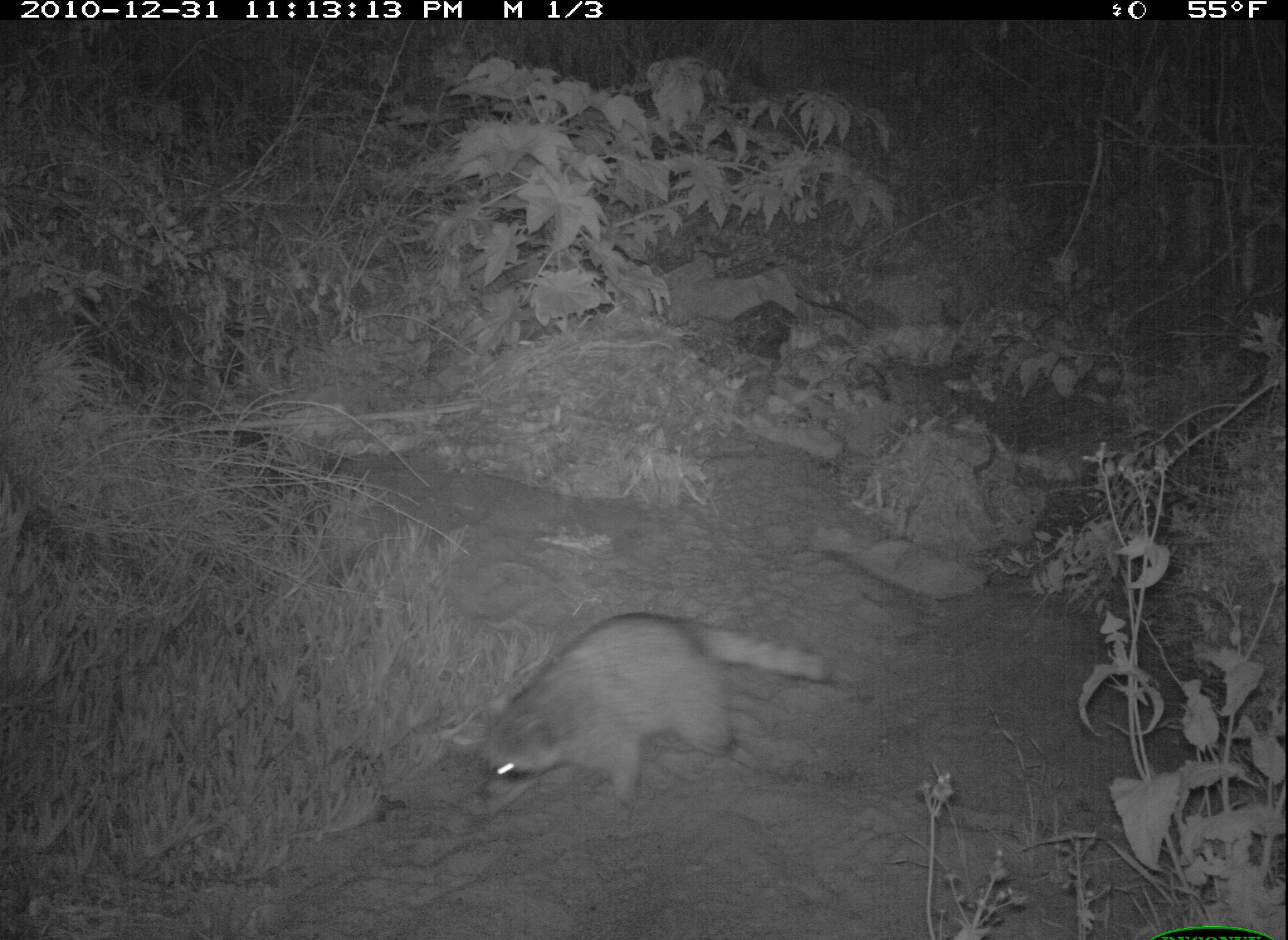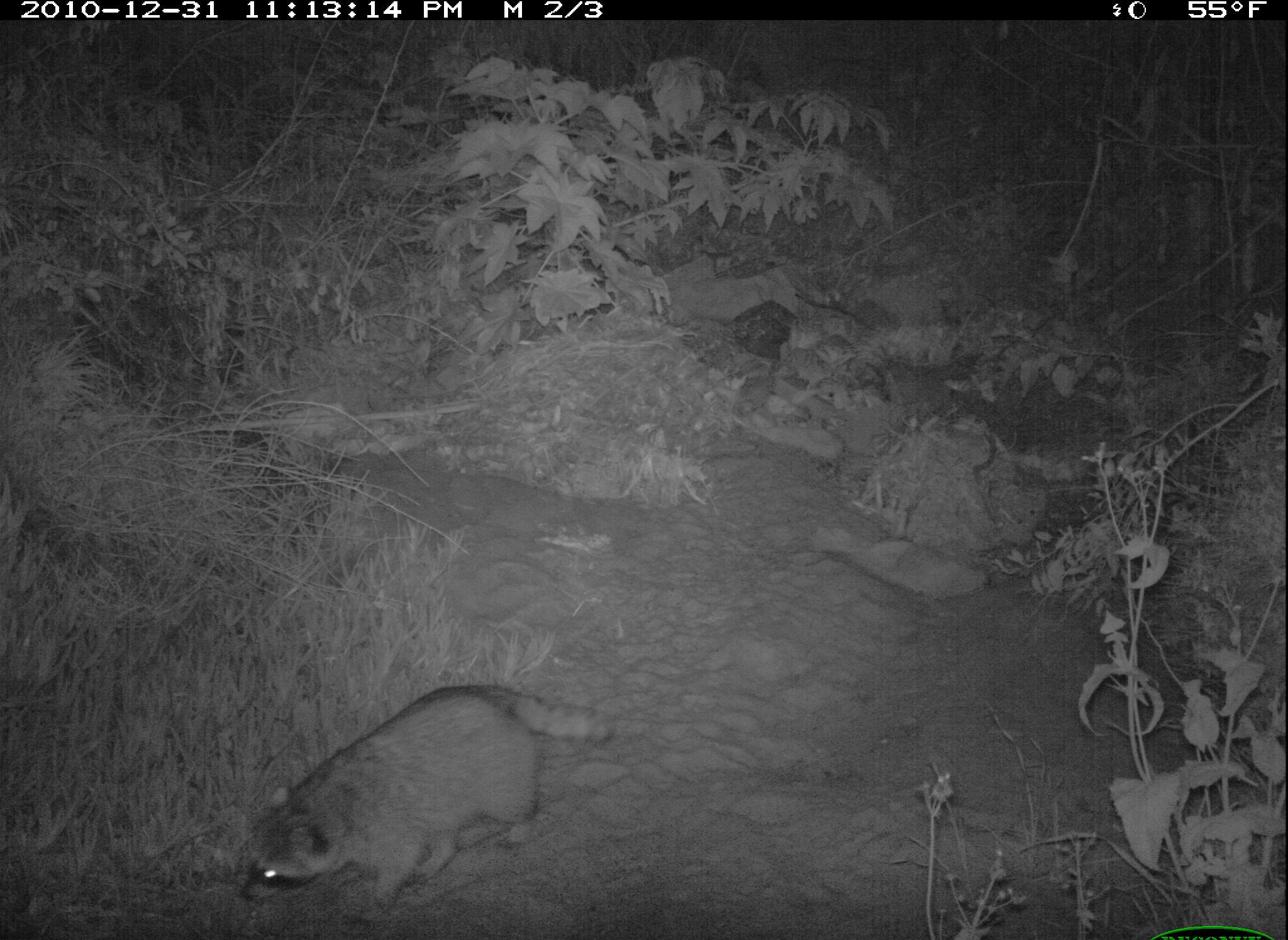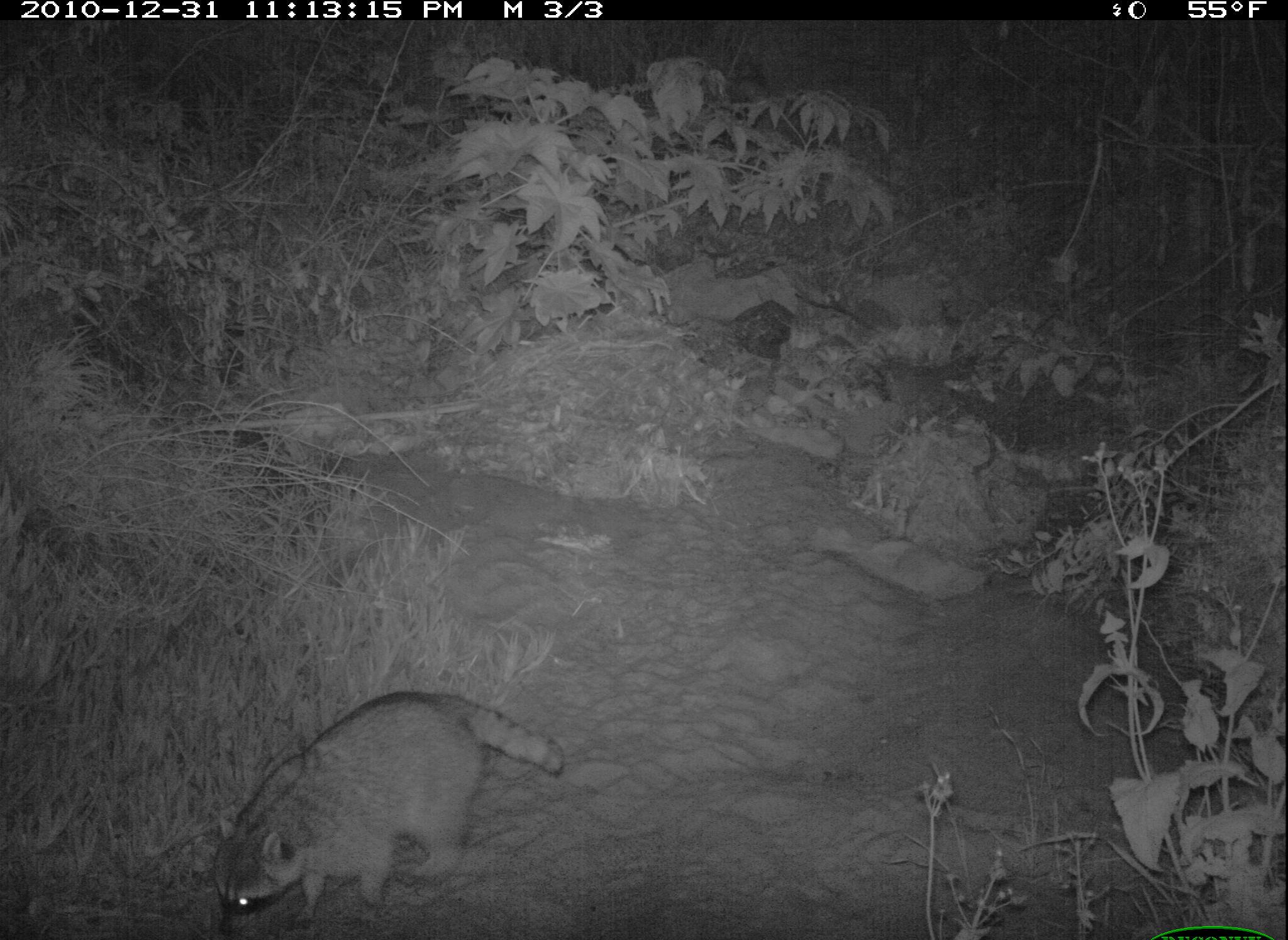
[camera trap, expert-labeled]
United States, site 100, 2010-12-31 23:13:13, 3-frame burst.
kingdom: Animalia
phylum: Chordata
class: Mammalia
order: Carnivora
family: Procyonidae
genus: Procyon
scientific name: Procyon lotor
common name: raccoon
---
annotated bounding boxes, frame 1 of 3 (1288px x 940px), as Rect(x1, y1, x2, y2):
raccoon: Rect(440, 586, 848, 830)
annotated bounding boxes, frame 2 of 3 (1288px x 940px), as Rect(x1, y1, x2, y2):
raccoon: Rect(201, 668, 670, 928)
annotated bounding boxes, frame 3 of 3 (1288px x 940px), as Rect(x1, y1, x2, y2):
raccoon: Rect(158, 668, 605, 937)